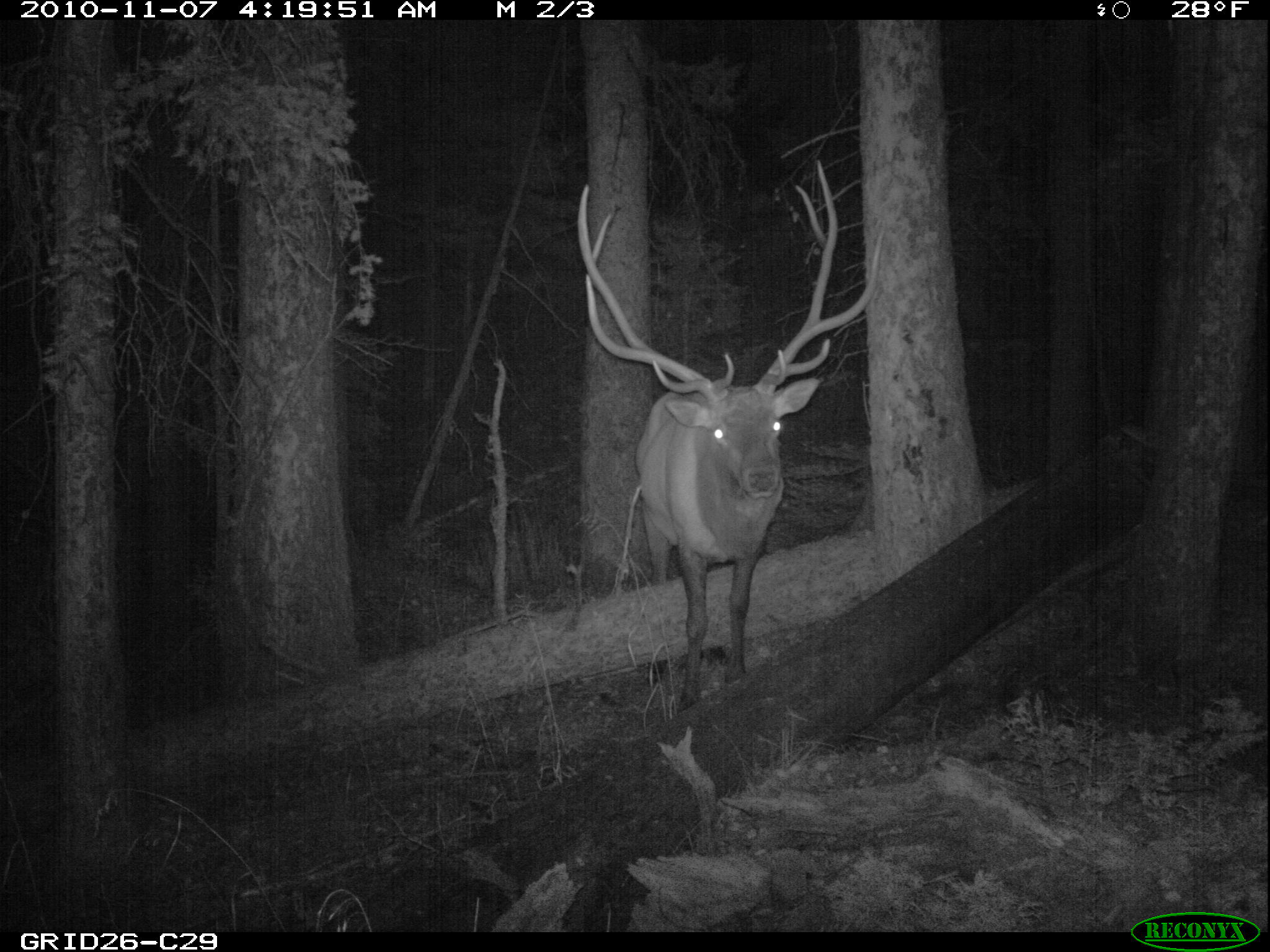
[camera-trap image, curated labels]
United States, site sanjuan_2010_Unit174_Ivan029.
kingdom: Animalia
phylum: Chordata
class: Mammalia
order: Artiodactyla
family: Cervidae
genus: Cervus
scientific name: Cervus elaphus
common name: red deer